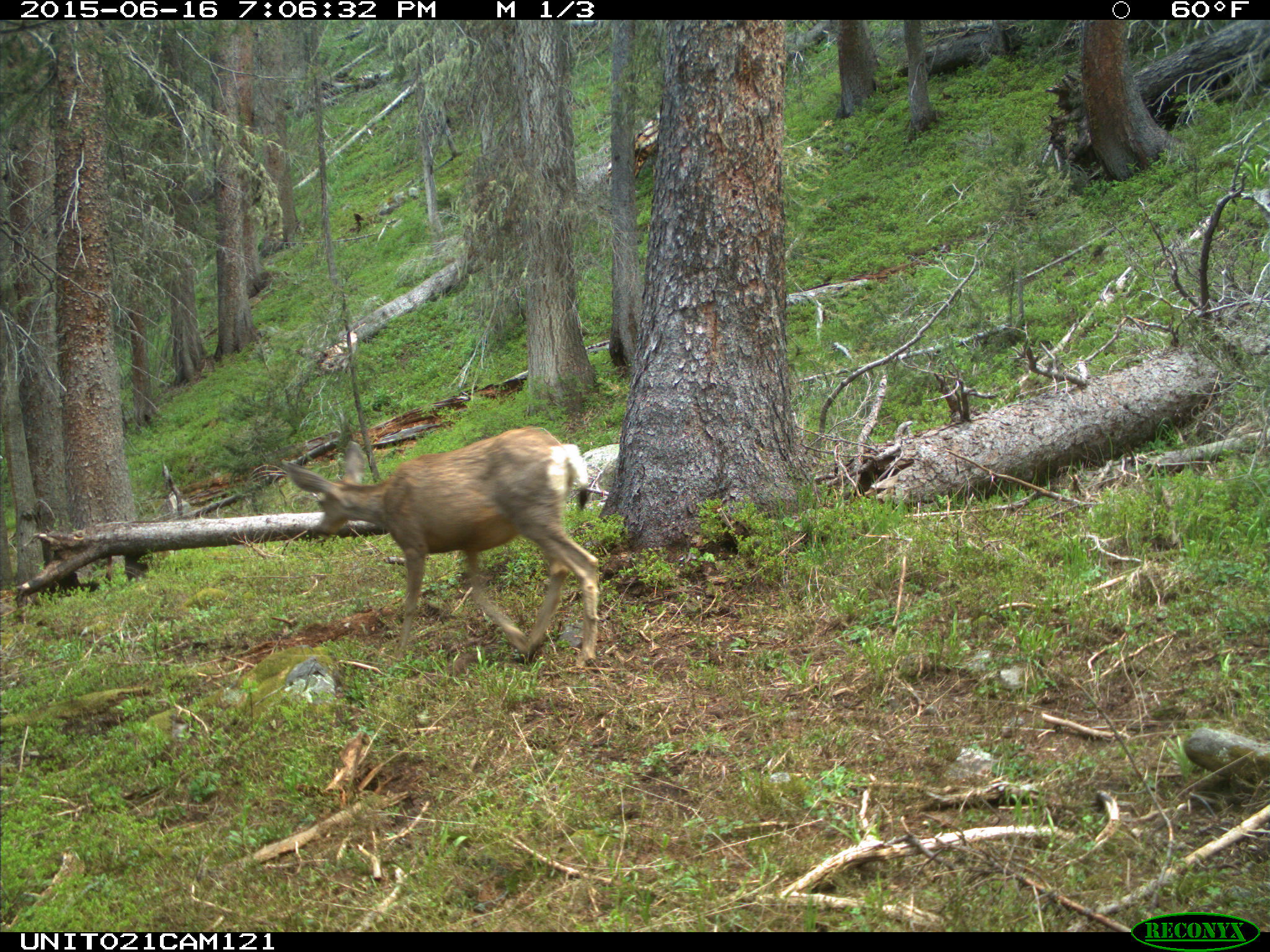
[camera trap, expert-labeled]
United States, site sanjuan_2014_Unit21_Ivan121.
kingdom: Animalia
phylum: Chordata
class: Mammalia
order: Artiodactyla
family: Cervidae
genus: Odocoileus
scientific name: Odocoileus hemionus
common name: mule deer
Odocoileus hemionus (mule deer).